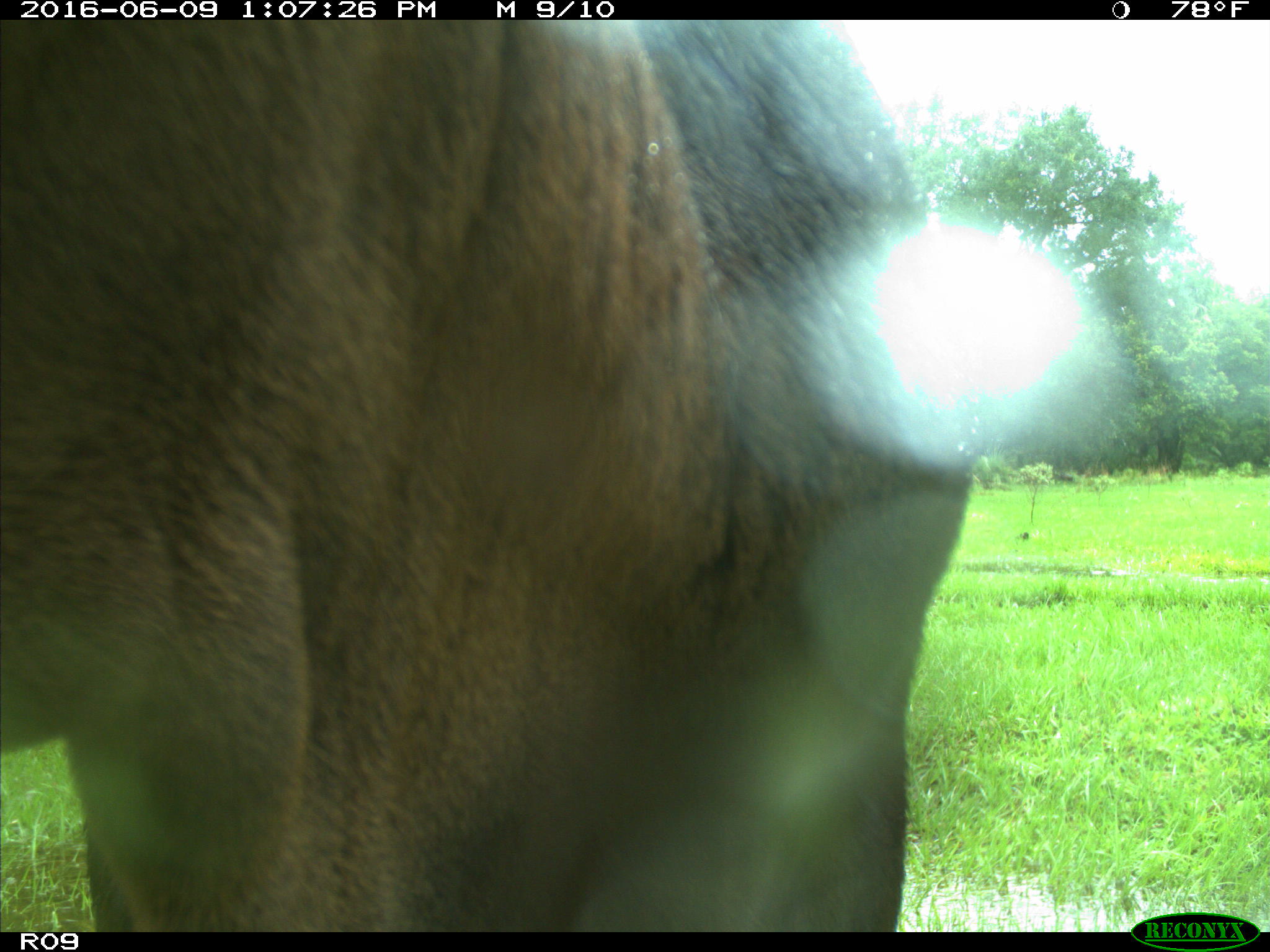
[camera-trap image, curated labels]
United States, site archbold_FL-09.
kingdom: Animalia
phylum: Chordata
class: Mammalia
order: Artiodactyla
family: Bovidae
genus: Bos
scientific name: Bos taurus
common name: domestic cow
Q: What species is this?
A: Bos taurus (domestic cow).